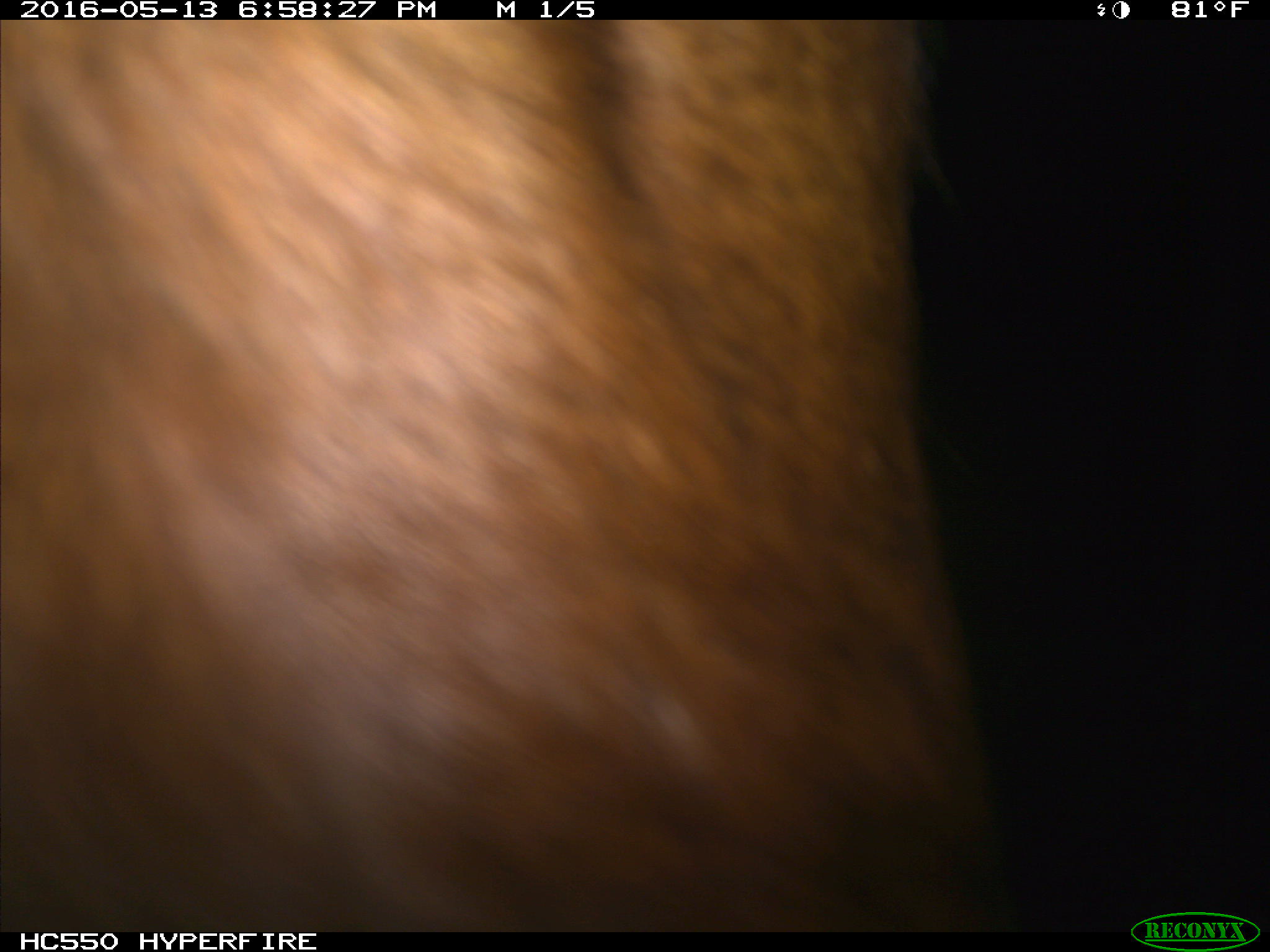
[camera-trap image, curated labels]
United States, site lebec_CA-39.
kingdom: Animalia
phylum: Chordata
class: Mammalia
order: Artiodactyla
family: Bovidae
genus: Bos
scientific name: Bos taurus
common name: domestic cow